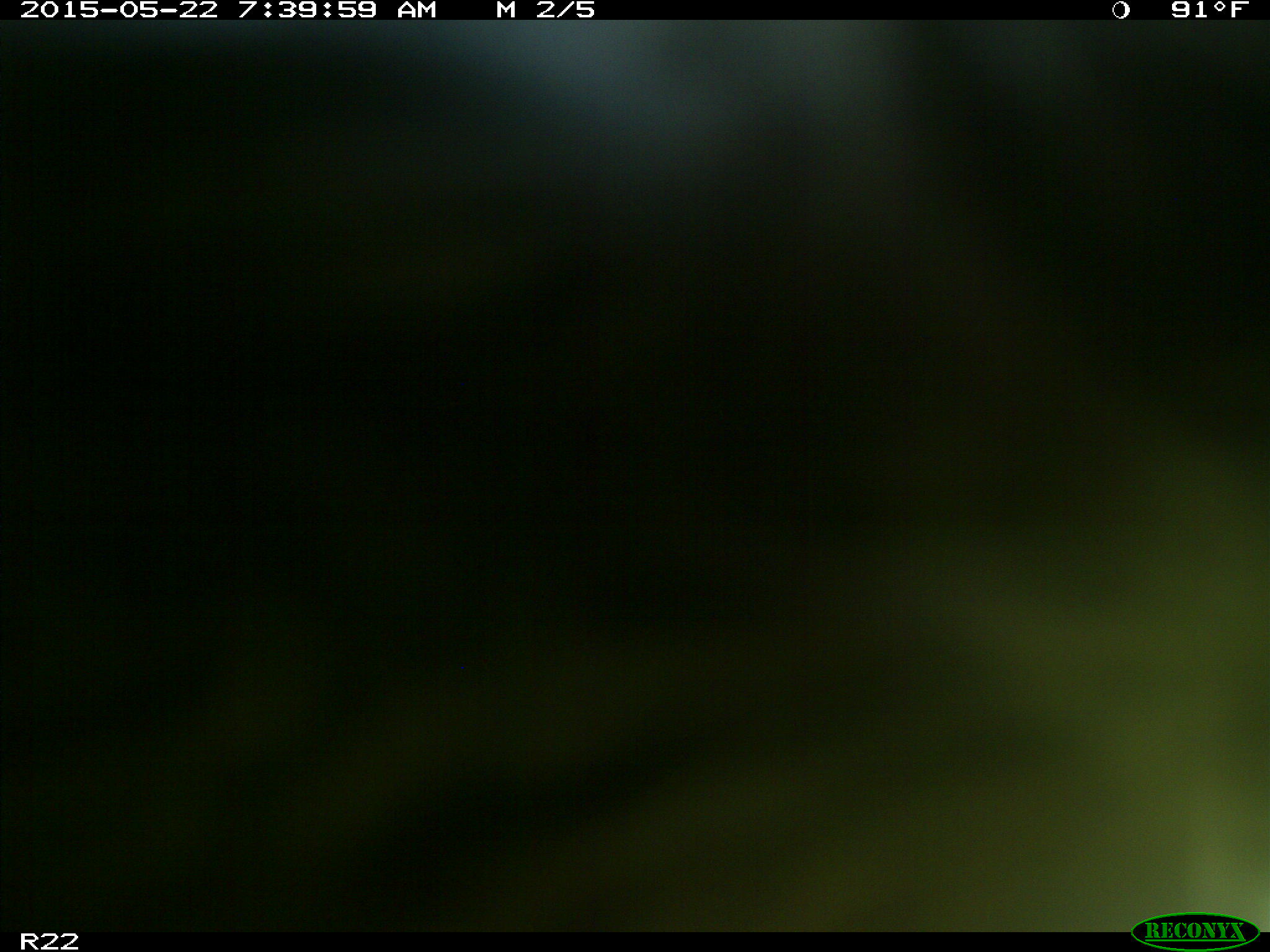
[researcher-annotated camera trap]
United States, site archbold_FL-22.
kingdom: Animalia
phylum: Chordata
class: Mammalia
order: Artiodactyla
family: Bovidae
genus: Bos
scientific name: Bos taurus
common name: domestic cow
Bos taurus (domestic cow).